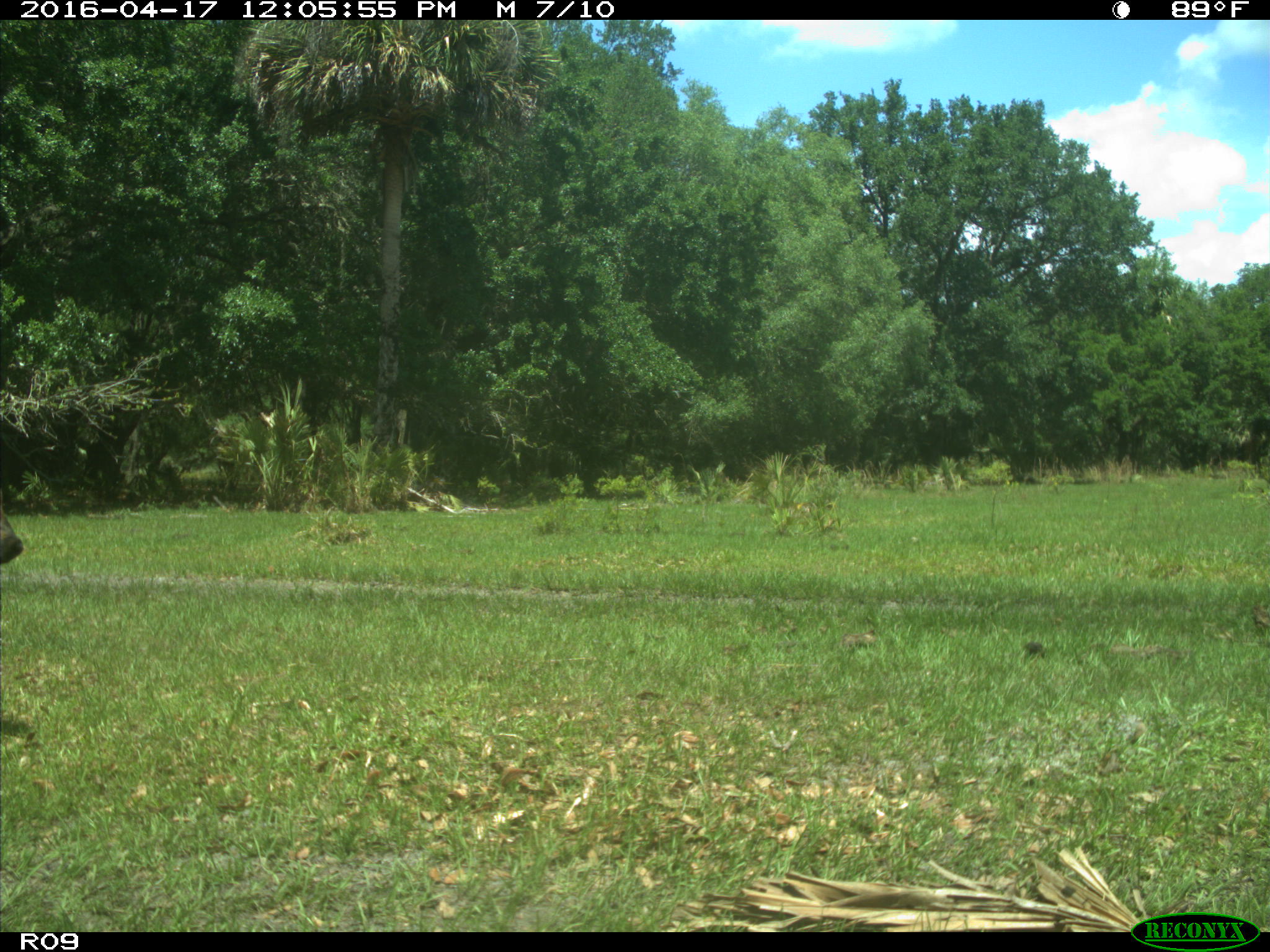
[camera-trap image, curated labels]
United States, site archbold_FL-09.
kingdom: Animalia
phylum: Chordata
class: Mammalia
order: Artiodactyla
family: Bovidae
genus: Bos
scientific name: Bos taurus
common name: domestic cow